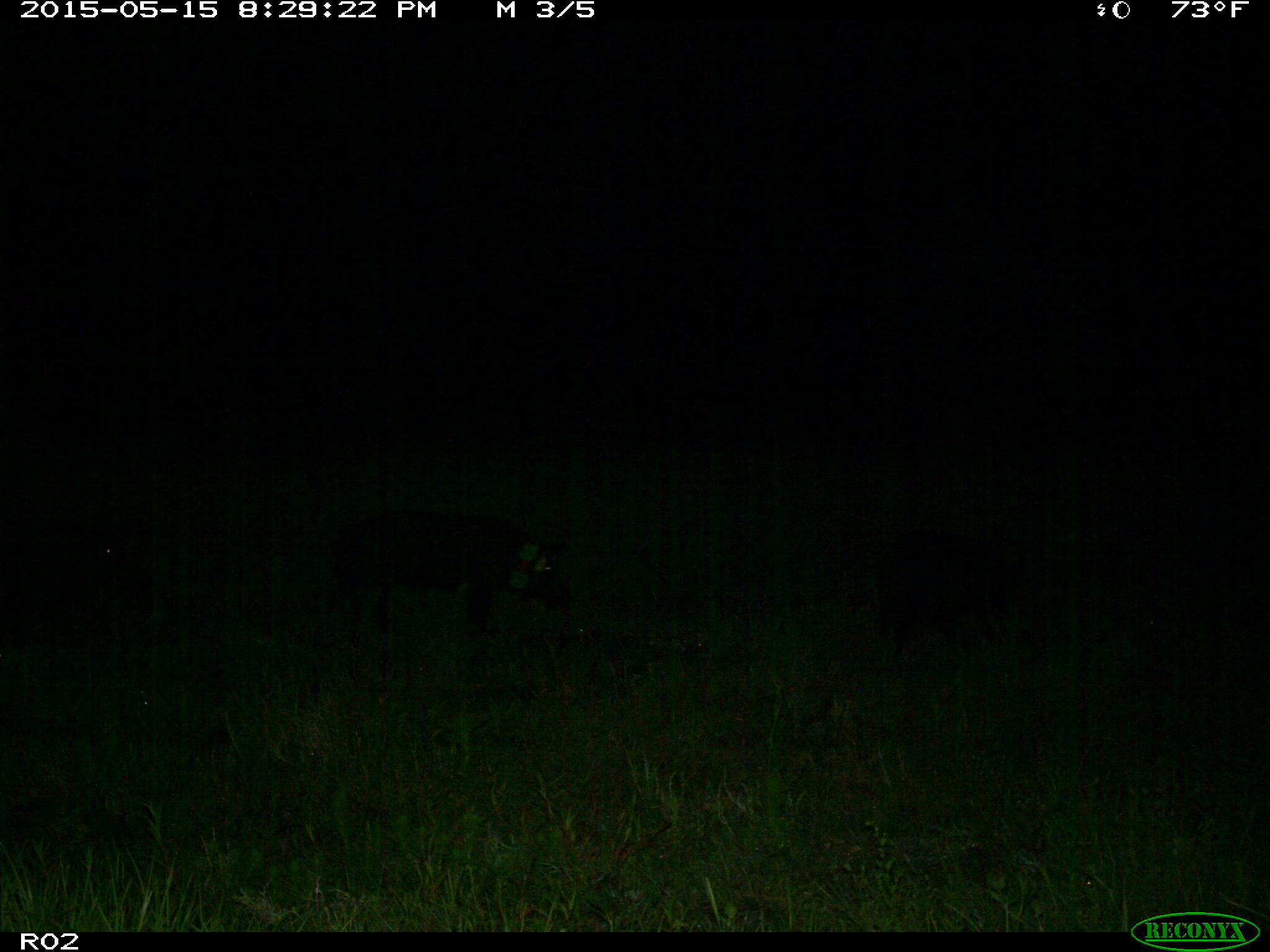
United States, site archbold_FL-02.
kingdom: Animalia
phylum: Chordata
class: Mammalia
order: Artiodactyla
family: Suidae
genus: Sus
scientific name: Sus scrofa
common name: wild boar